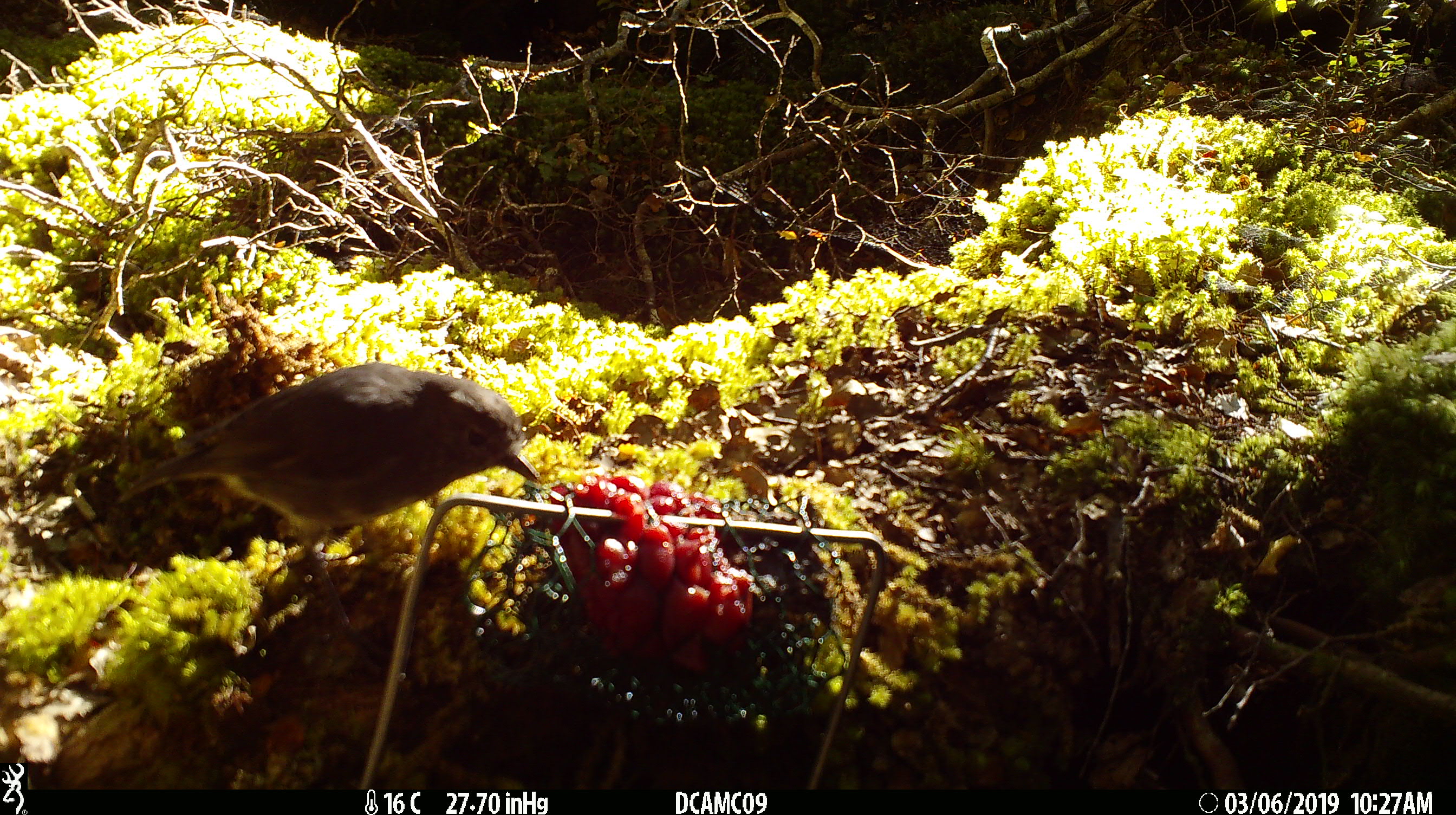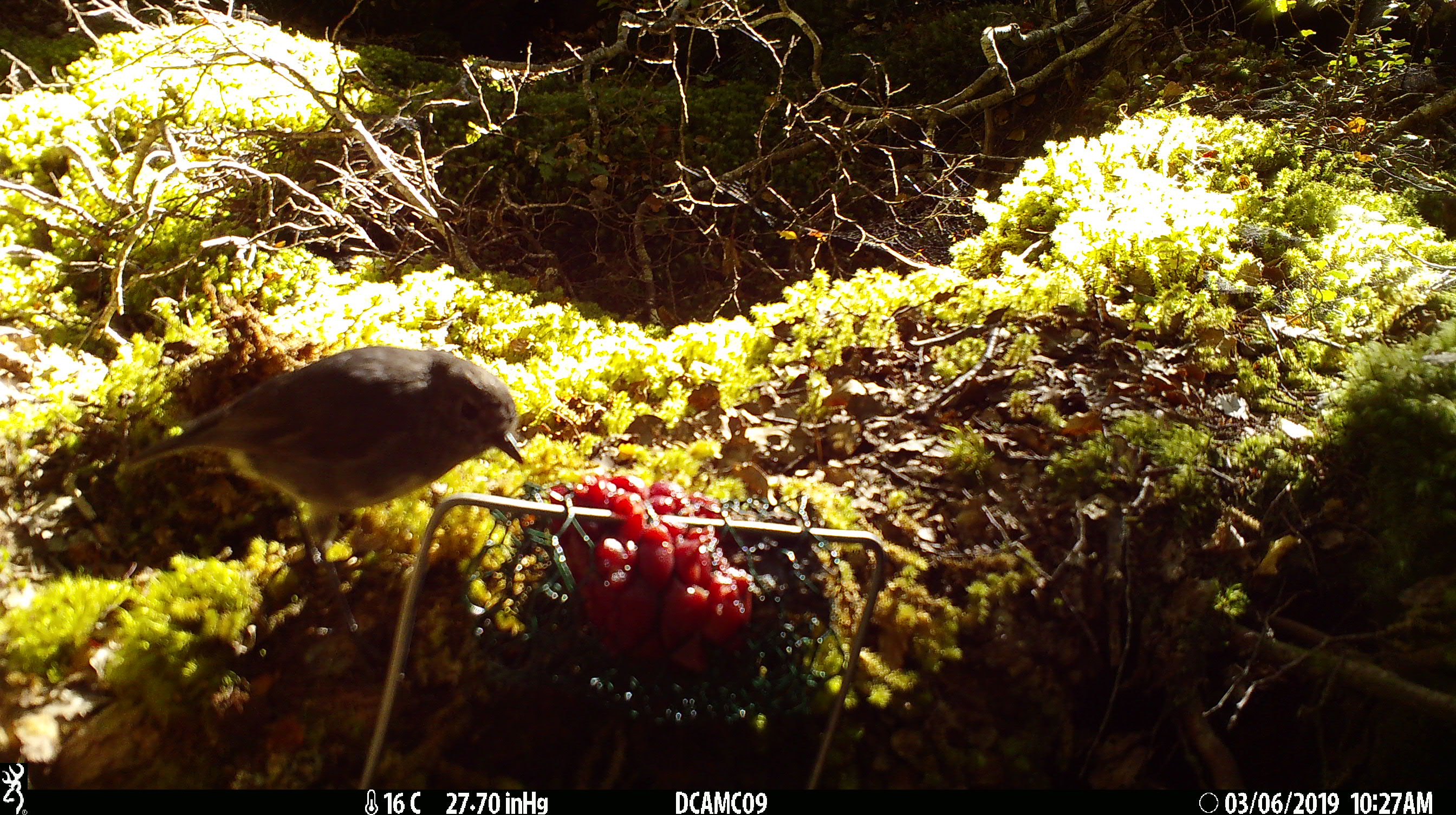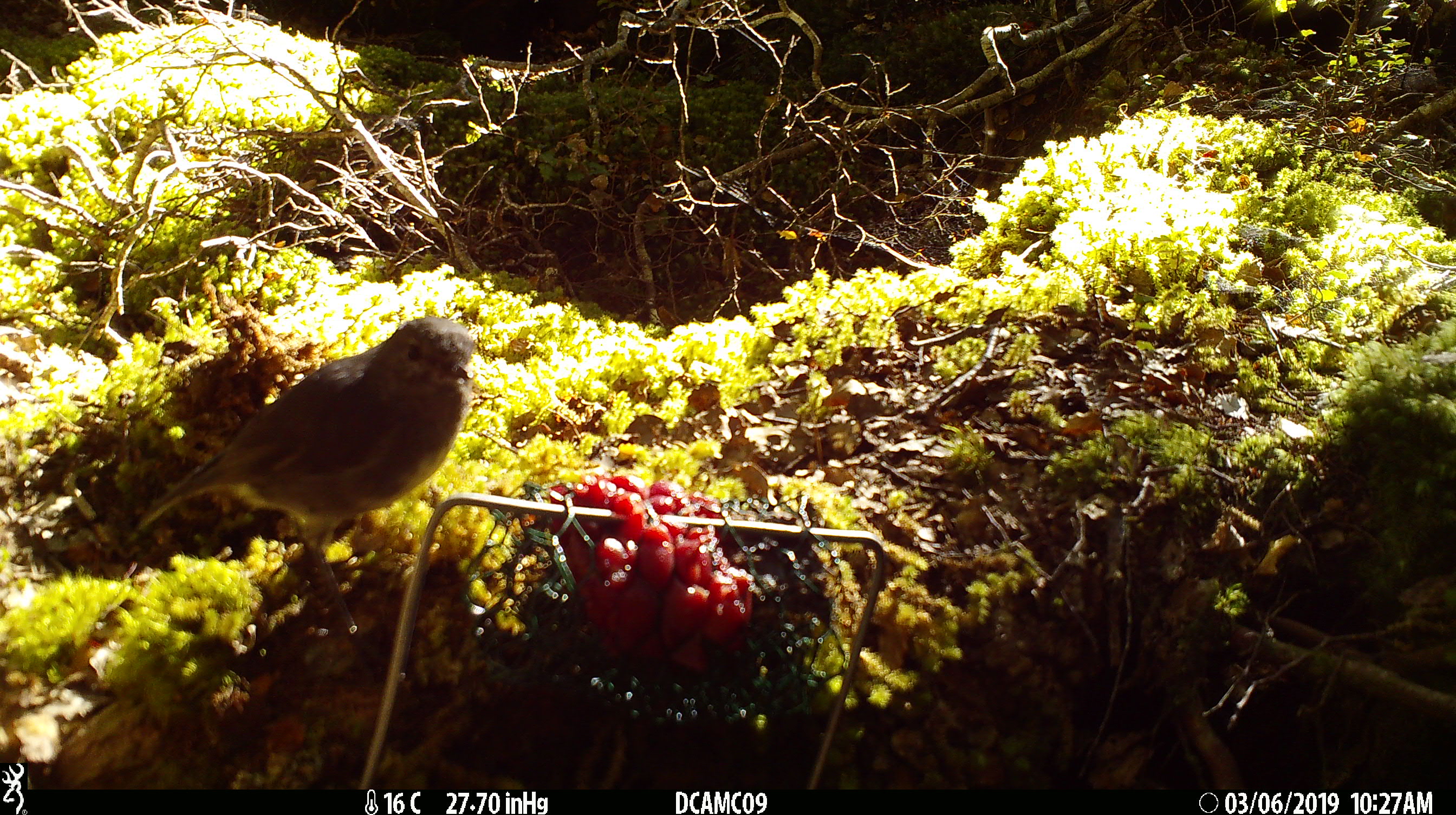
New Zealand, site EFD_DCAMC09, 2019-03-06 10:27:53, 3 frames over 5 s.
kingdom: Animalia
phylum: Chordata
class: Aves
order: Passeriformes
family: Petroicidae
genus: Petroica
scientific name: Petroica australis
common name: new zealand robin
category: robin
Robin (new zealand robin) (Petroica australis).